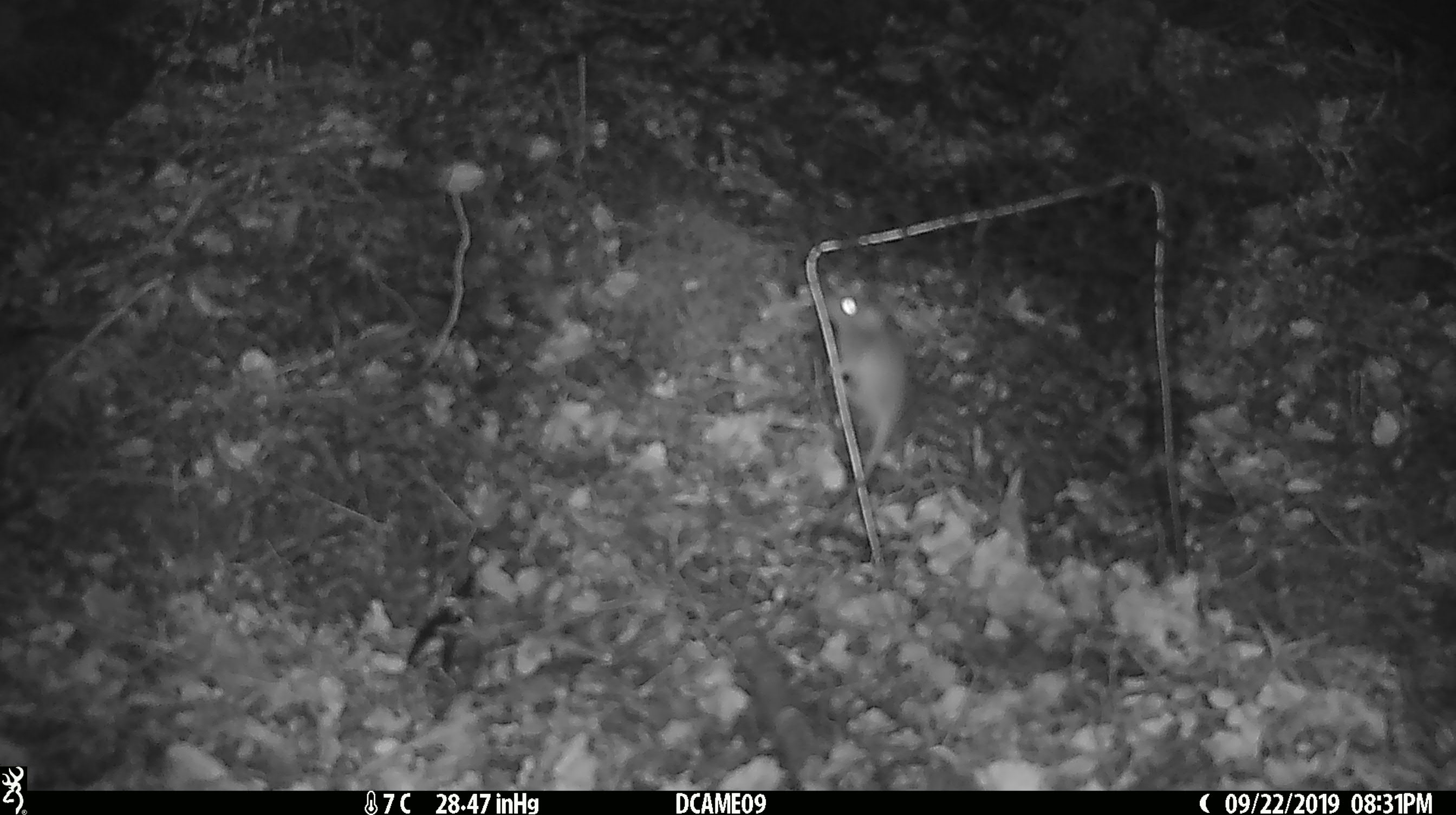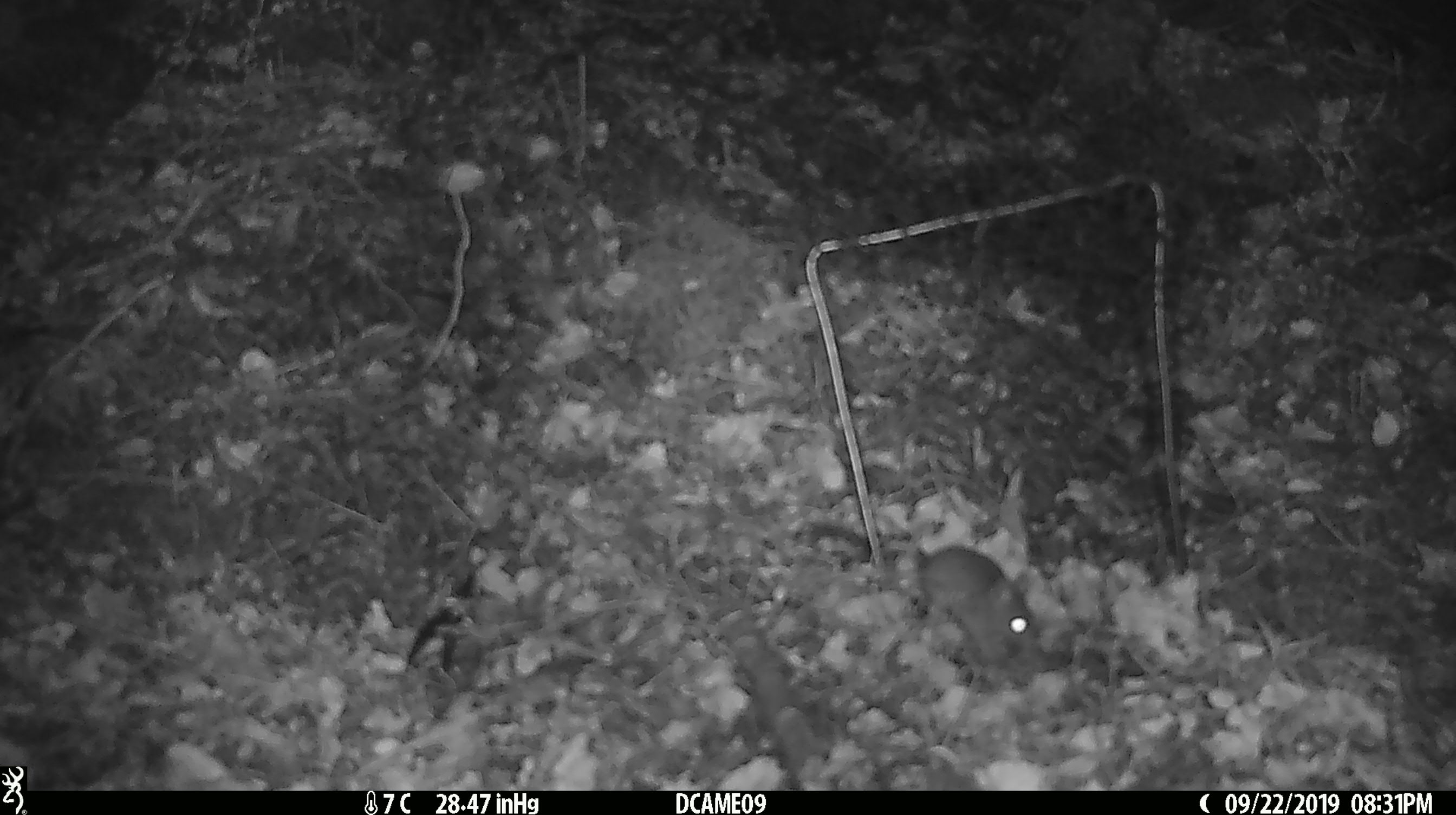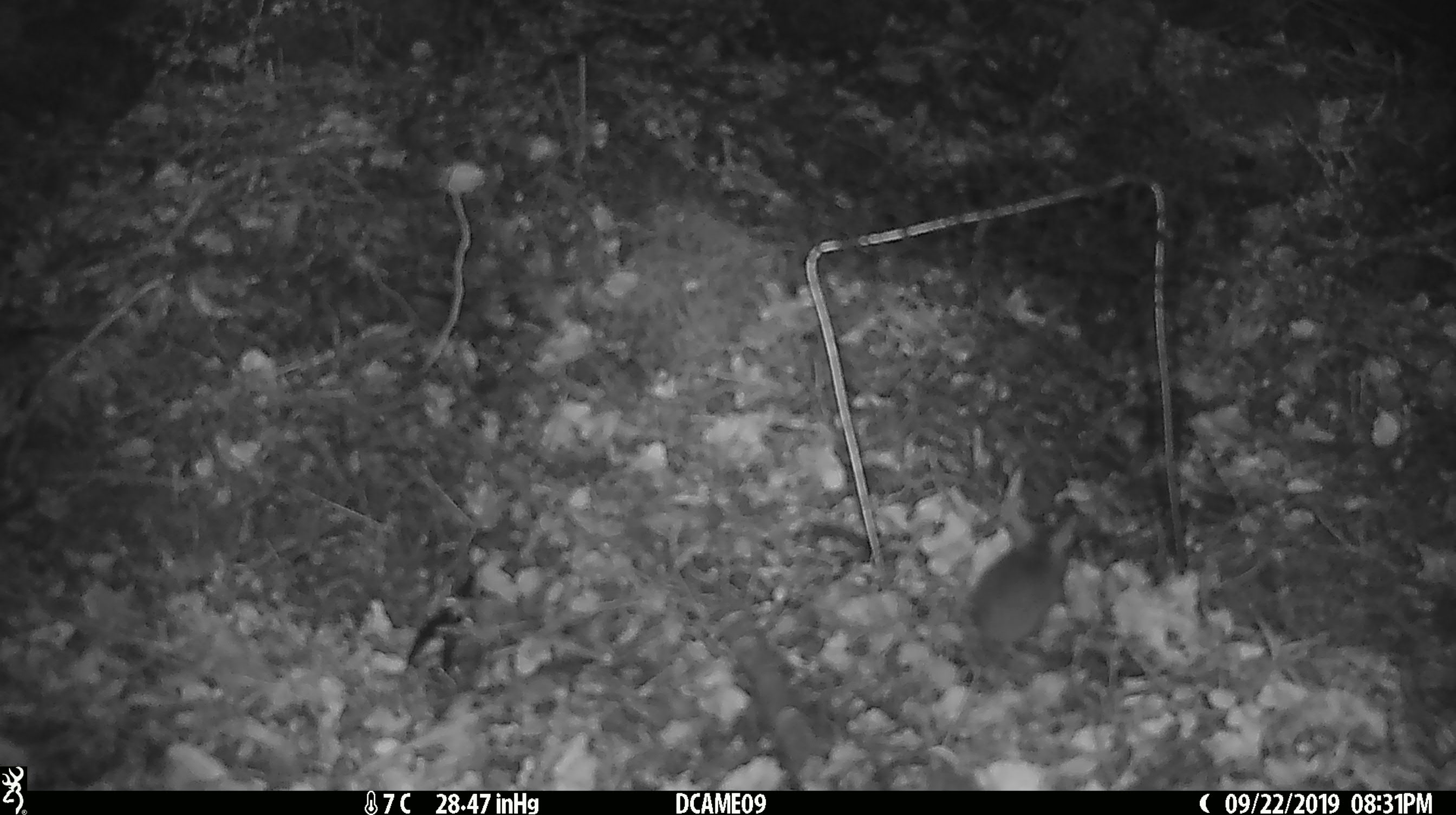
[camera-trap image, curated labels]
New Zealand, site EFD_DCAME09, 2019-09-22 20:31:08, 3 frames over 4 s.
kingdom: Animalia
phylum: Chordata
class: Mammalia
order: Rodentia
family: Muridae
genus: Mus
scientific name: Mus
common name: mouse